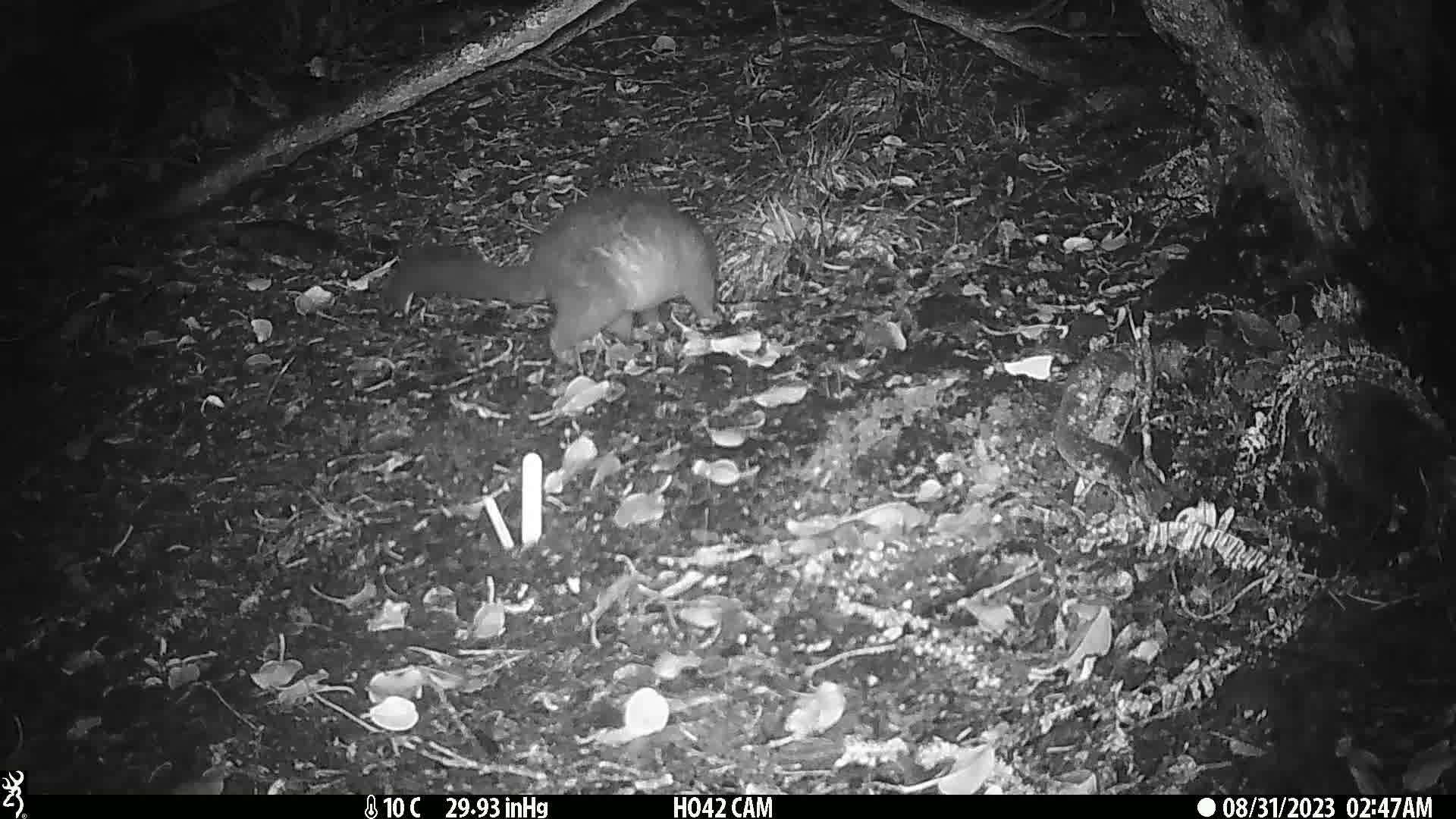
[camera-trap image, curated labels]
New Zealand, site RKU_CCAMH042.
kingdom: Animalia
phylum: Chordata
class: Mammalia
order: Diprotodontia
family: Phalangeridae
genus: Trichosurus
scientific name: Trichosurus vulpecula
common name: common brushtail possum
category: possum